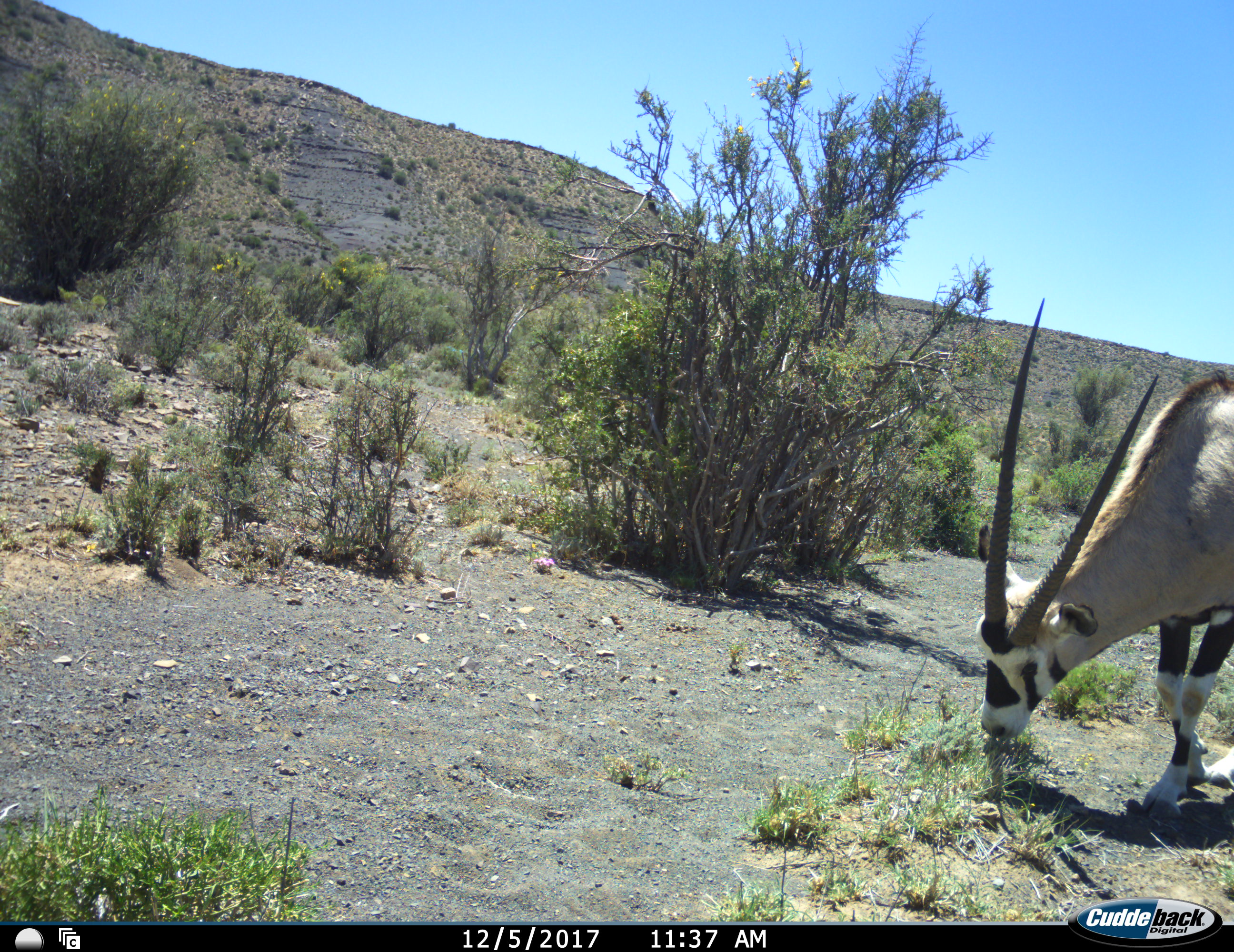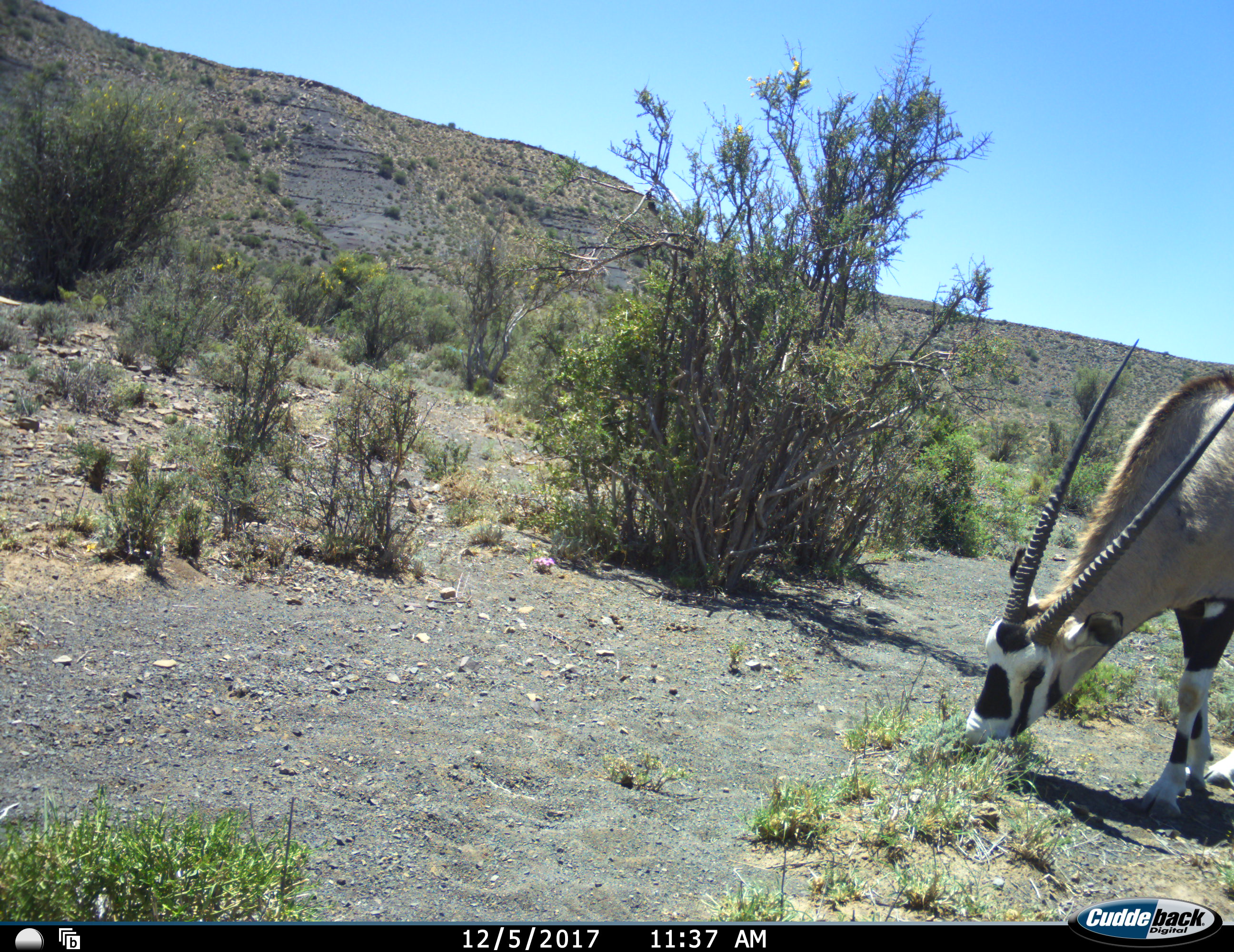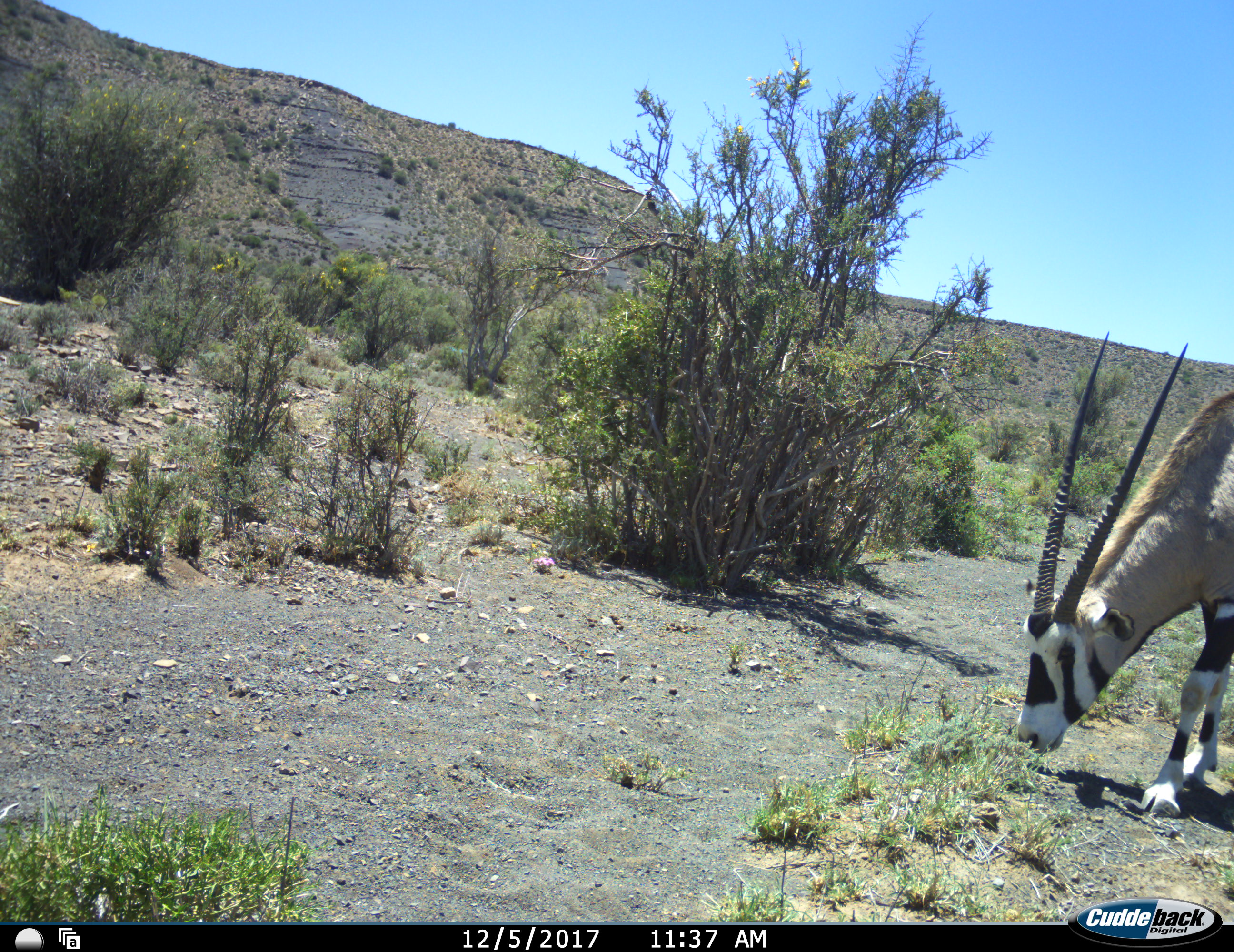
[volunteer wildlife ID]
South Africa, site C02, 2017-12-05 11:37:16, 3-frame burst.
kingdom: Animalia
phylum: Chordata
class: Mammalia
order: Artiodactyla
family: Bovidae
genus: Oryx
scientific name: Oryx gazella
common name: gemsbok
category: gemsbokoryx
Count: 1.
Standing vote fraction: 10%.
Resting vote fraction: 0%.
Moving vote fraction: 0%.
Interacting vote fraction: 0%.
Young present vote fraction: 0%.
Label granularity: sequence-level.